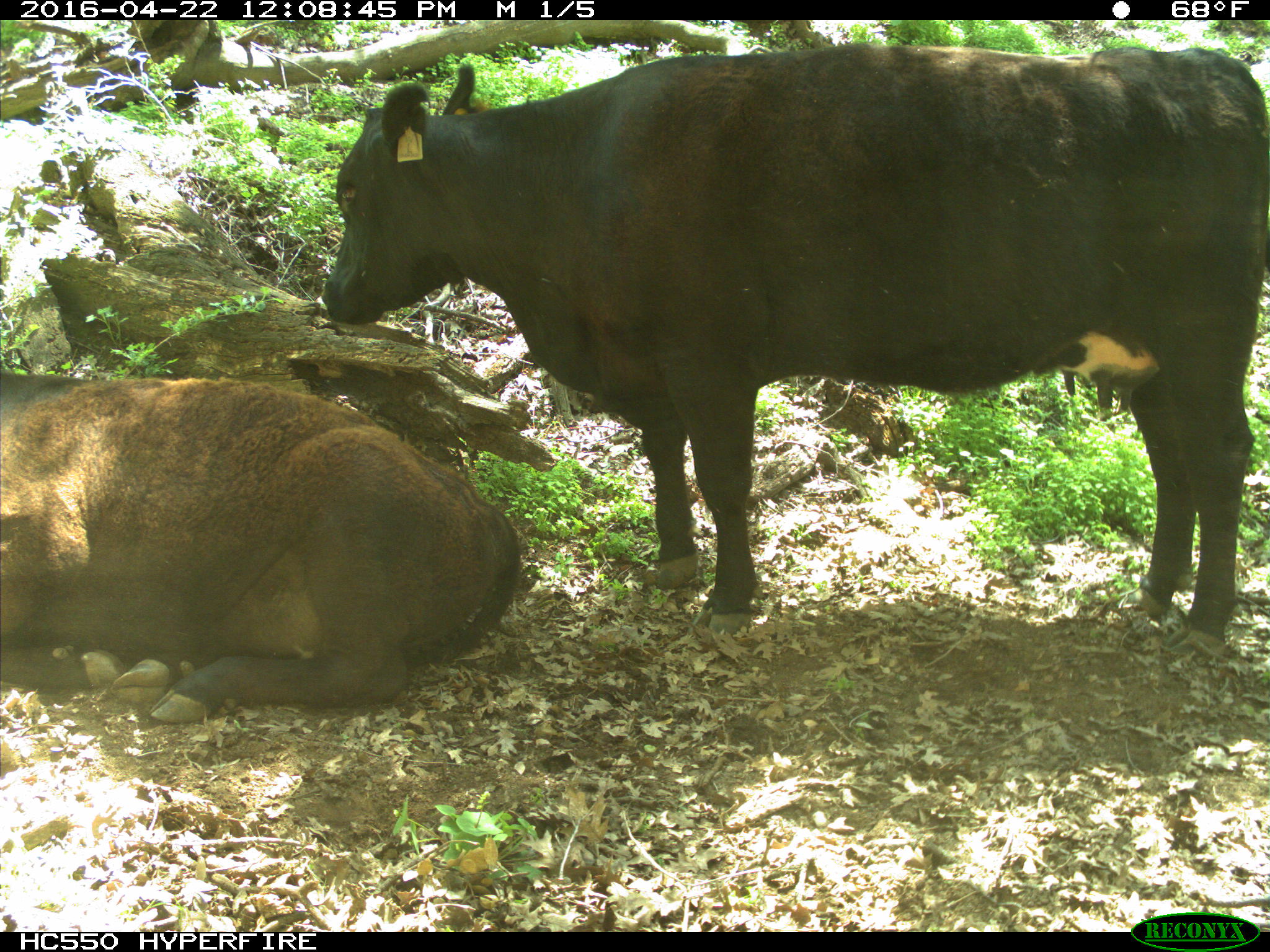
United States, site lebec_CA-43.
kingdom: Animalia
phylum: Chordata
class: Mammalia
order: Artiodactyla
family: Bovidae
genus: Bos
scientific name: Bos taurus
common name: domestic cow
Bos taurus (domestic cow).